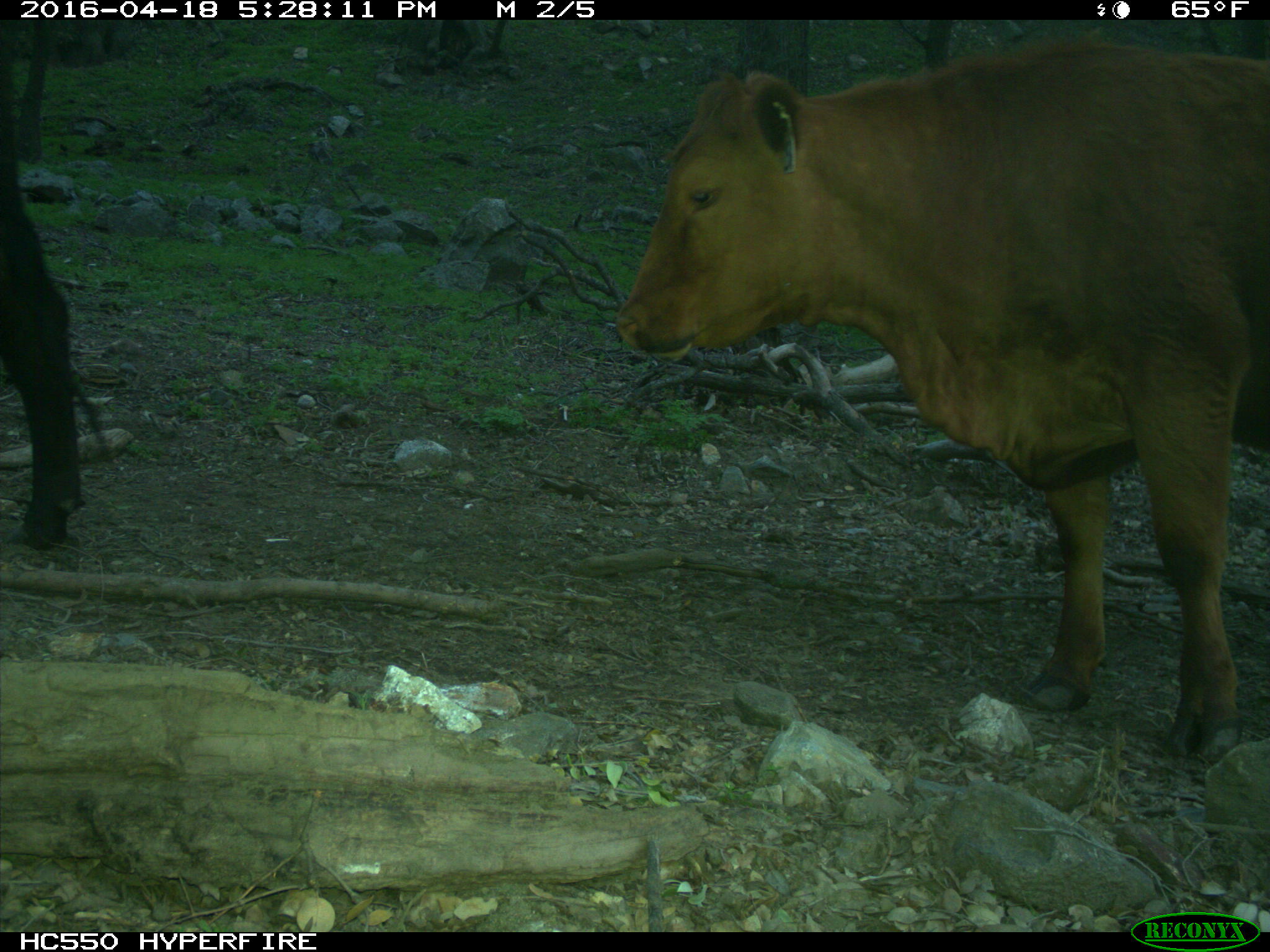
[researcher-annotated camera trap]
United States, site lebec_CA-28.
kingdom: Animalia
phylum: Chordata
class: Mammalia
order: Artiodactyla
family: Bovidae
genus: Bos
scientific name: Bos taurus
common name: domestic cow